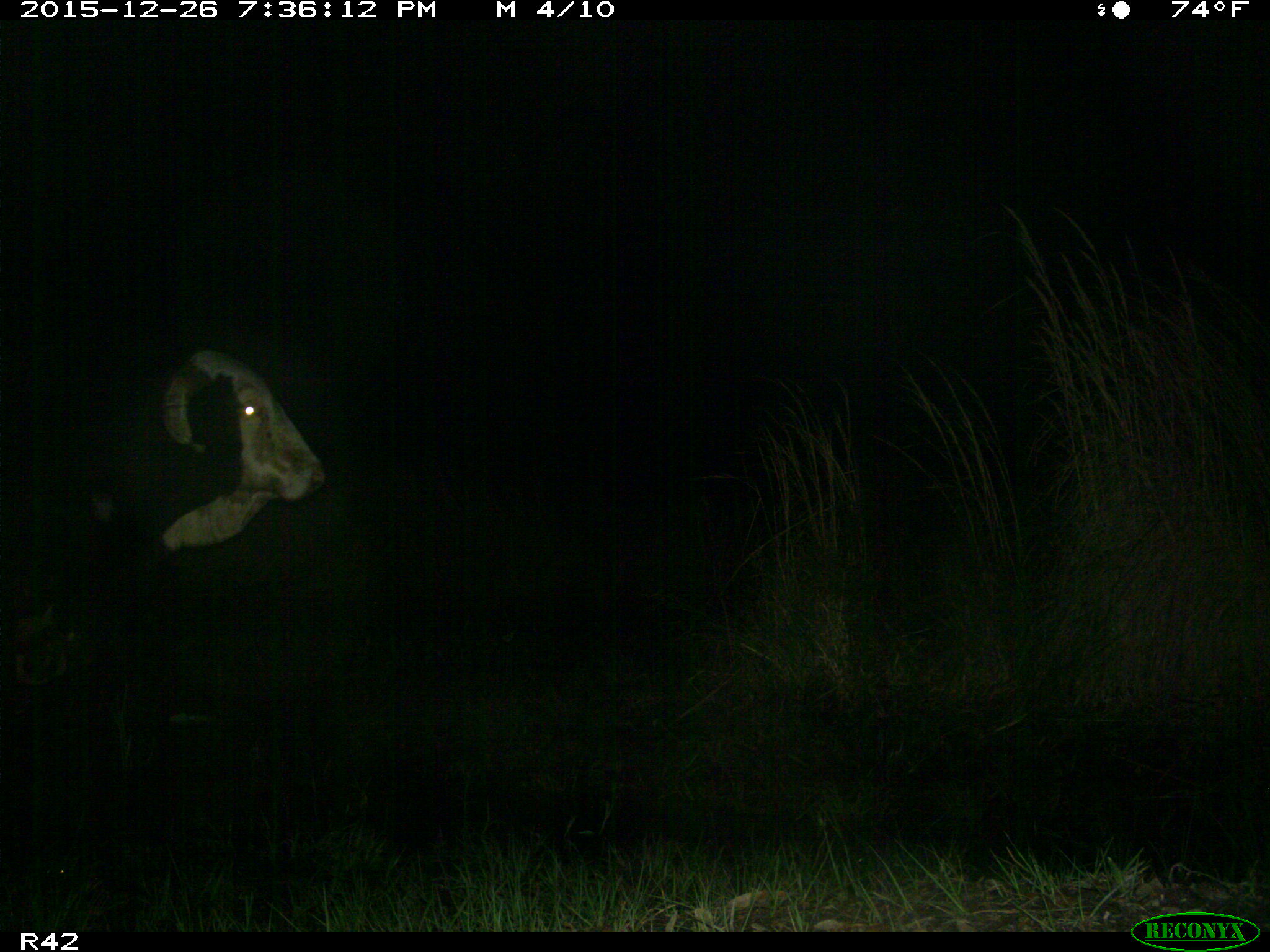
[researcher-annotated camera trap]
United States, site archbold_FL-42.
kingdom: Animalia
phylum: Chordata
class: Mammalia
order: Artiodactyla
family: Bovidae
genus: Bos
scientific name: Bos taurus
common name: domestic cow